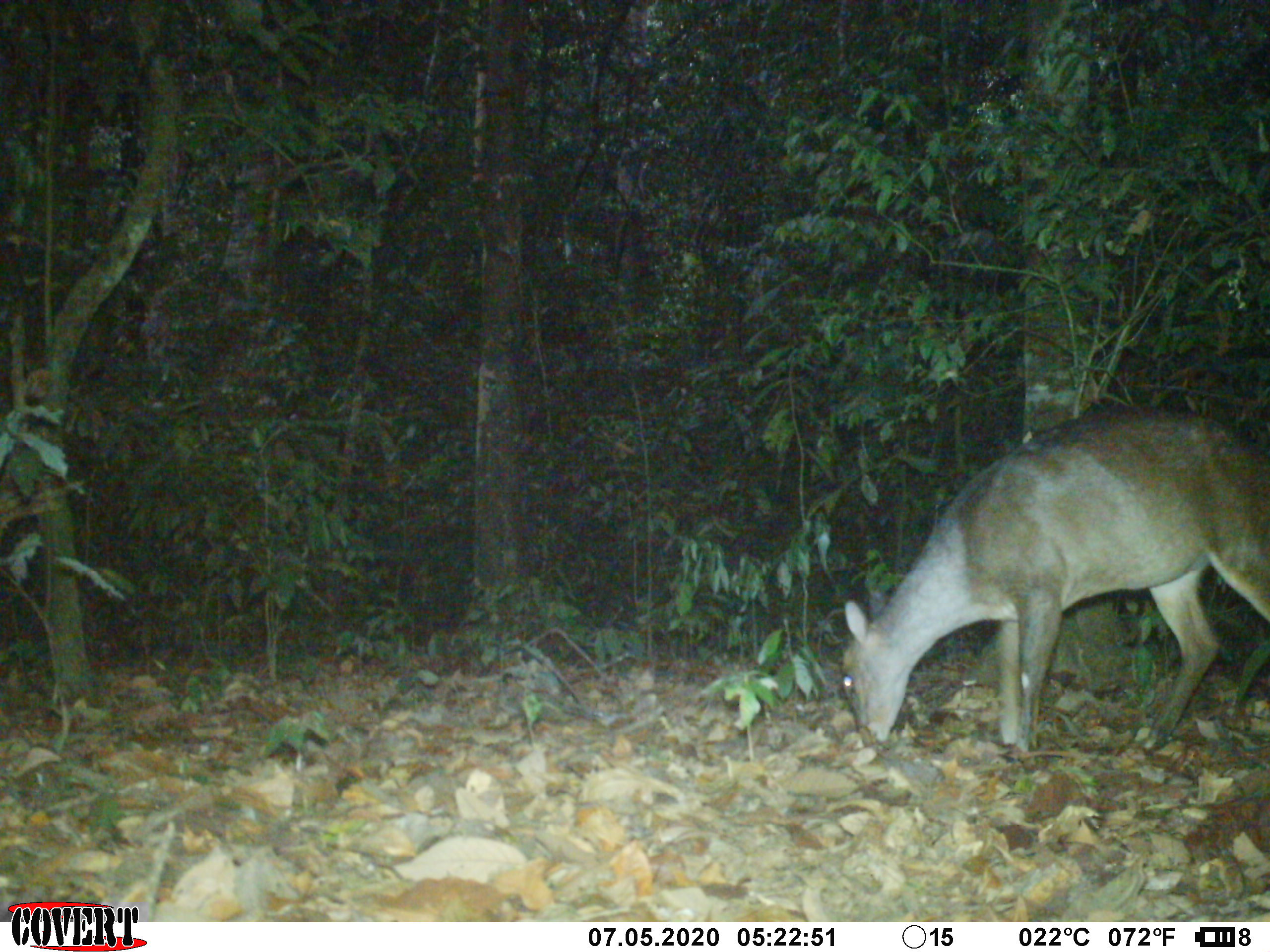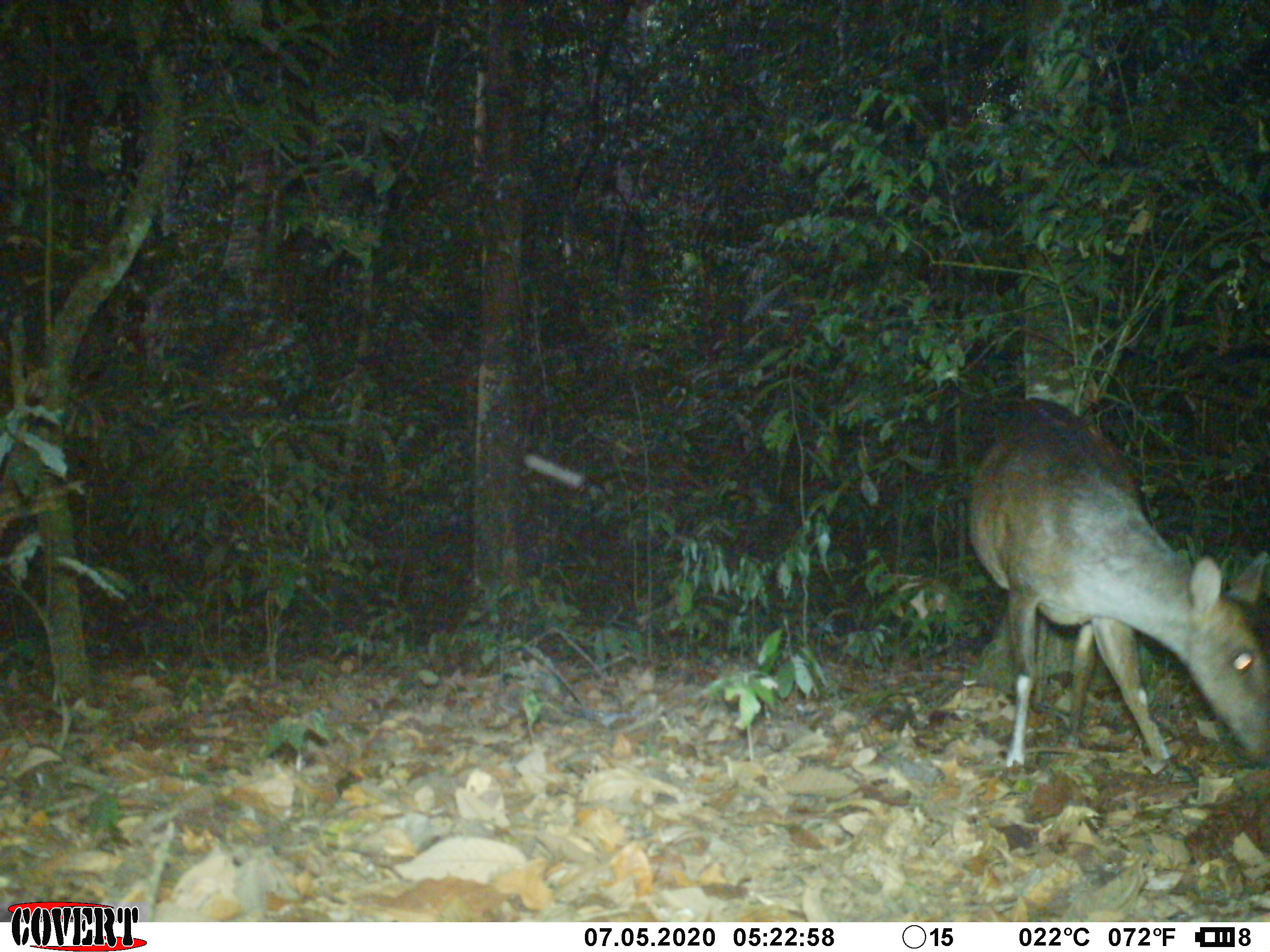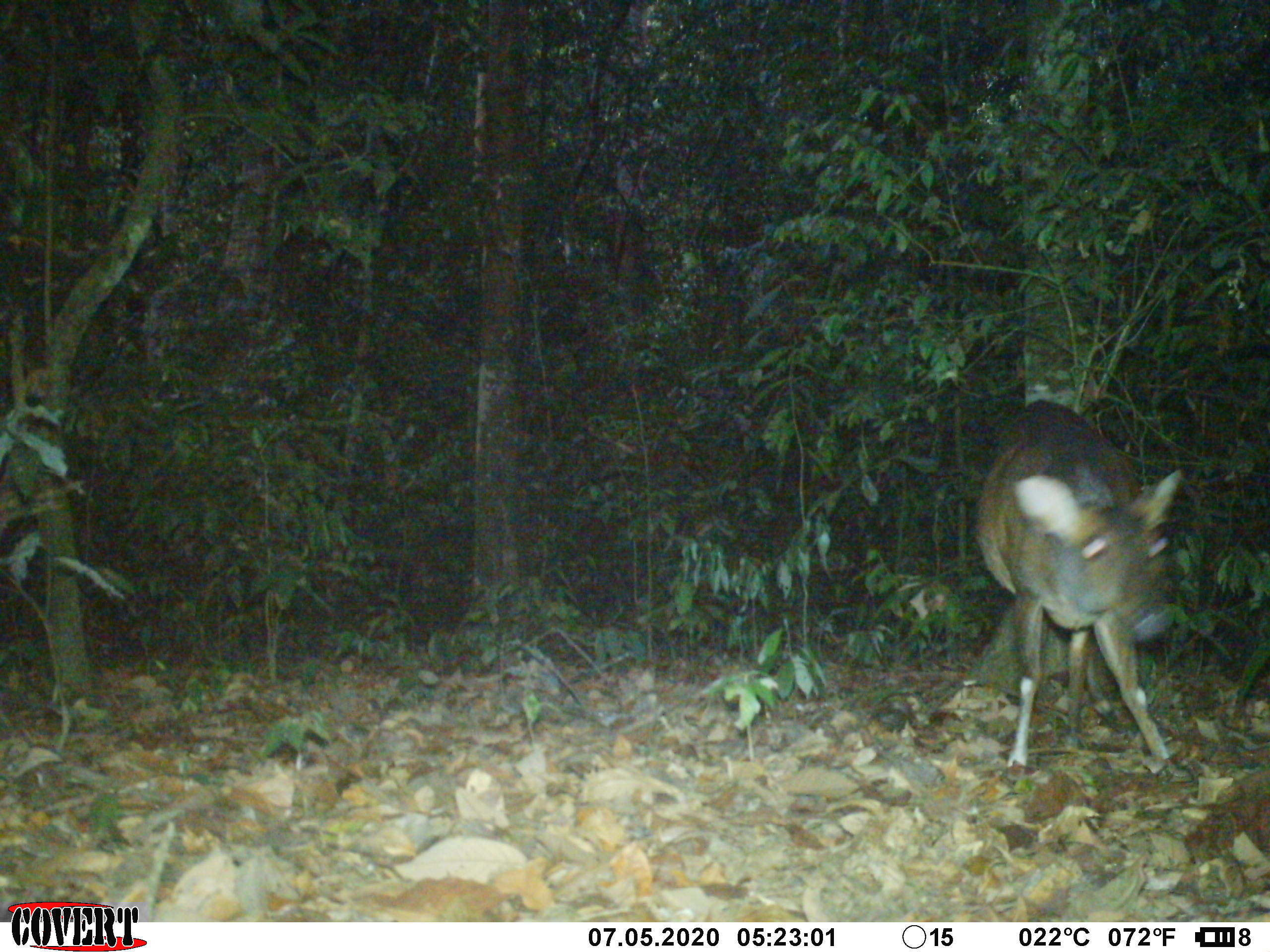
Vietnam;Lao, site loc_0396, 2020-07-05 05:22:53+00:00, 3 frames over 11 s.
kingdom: Animalia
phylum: Chordata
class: Mammalia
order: Artiodactyla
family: Cervidae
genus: Muntiacus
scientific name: Muntiacus vuquangensis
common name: large-antlered muntjac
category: large antlered muntjac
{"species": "large antlered muntjac (large-antlered muntjac) (Muntiacus vuquangensis)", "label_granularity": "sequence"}